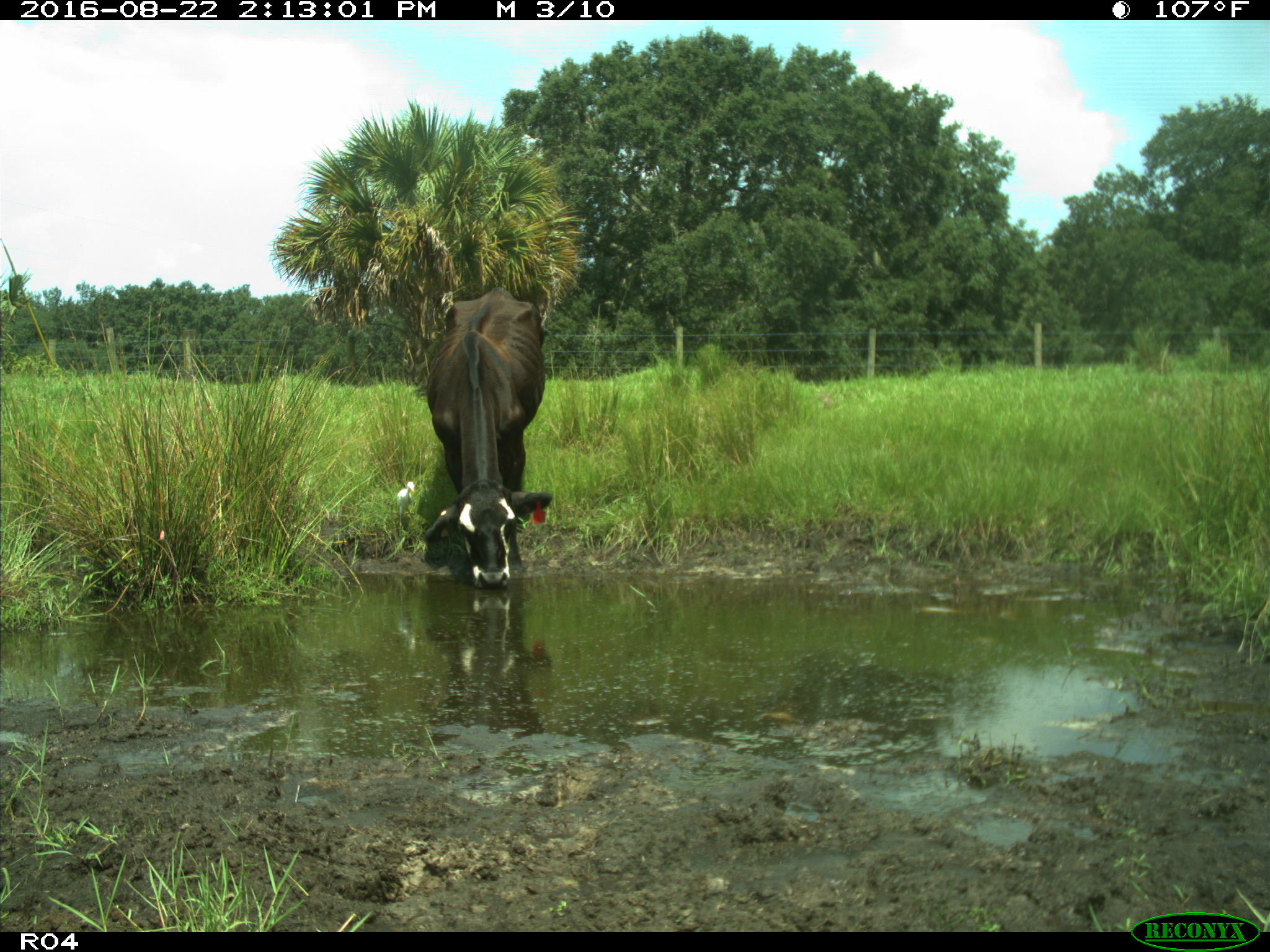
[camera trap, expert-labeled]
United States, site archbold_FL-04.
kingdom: Animalia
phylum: Chordata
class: Mammalia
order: Artiodactyla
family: Bovidae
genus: Bos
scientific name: Bos taurus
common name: domestic cow